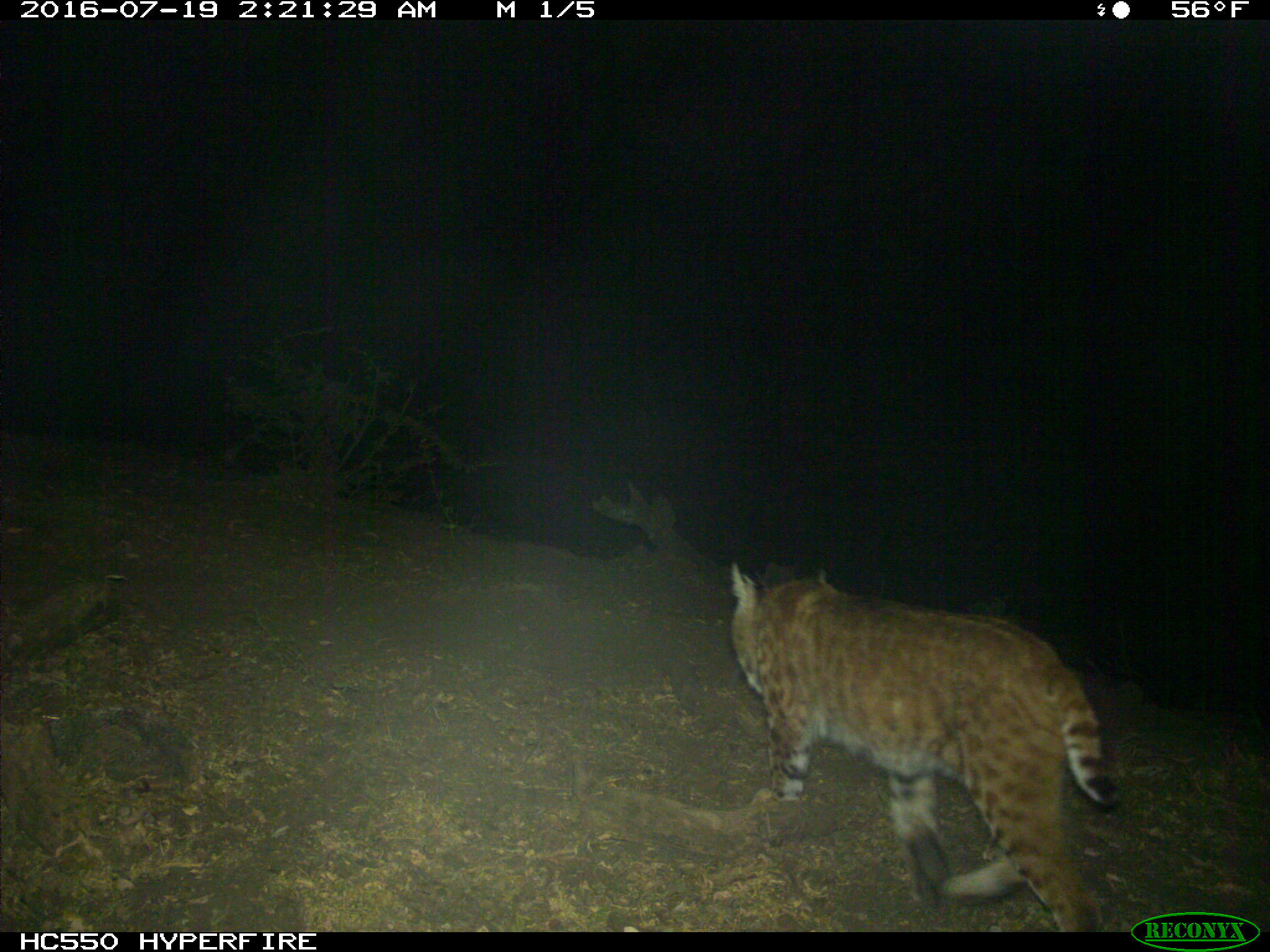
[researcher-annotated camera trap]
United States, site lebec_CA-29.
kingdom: Animalia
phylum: Chordata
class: Mammalia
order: Carnivora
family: Felidae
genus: Lynx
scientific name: Lynx rufus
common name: bobcat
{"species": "Lynx rufus (bobcat)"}